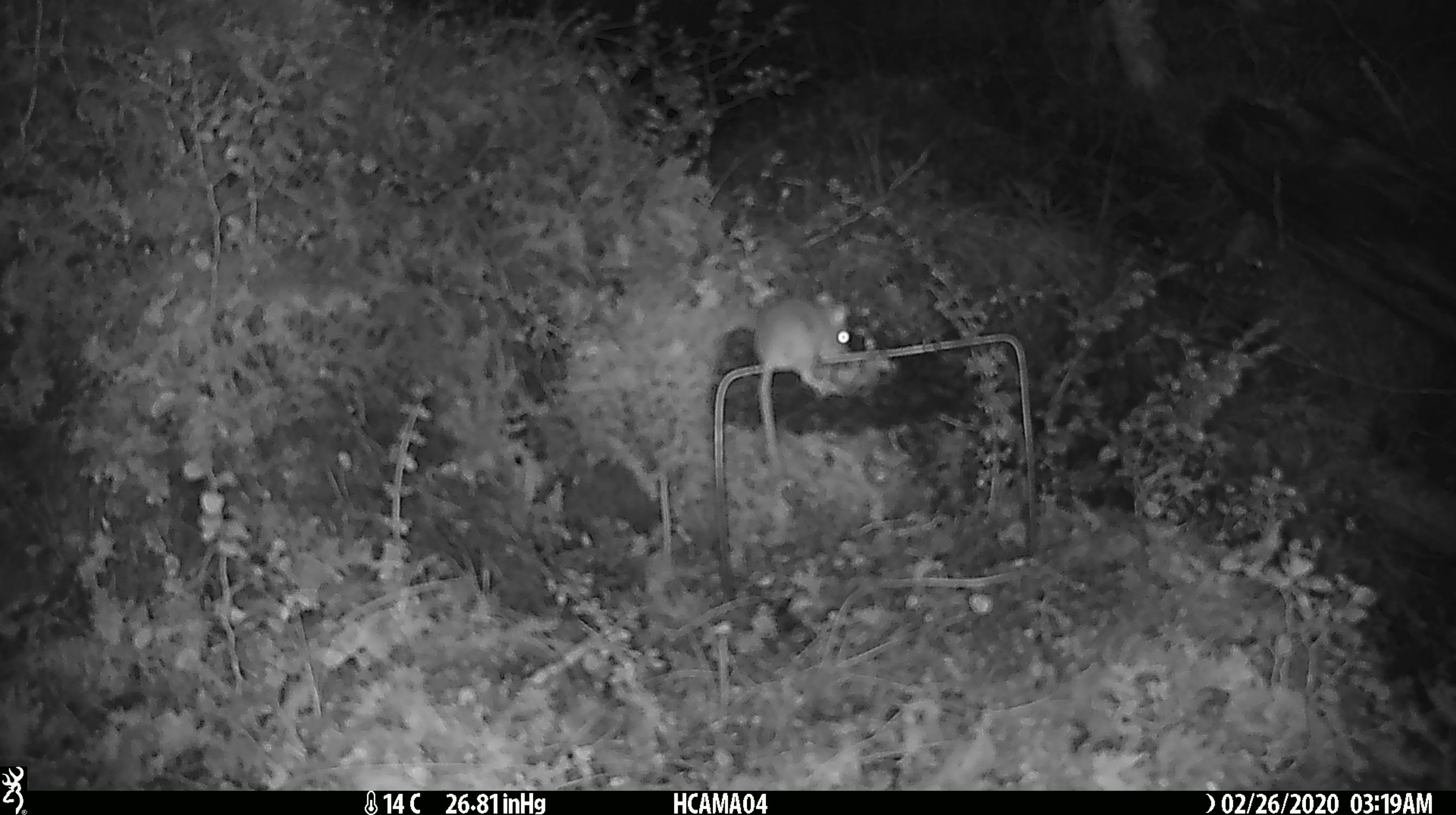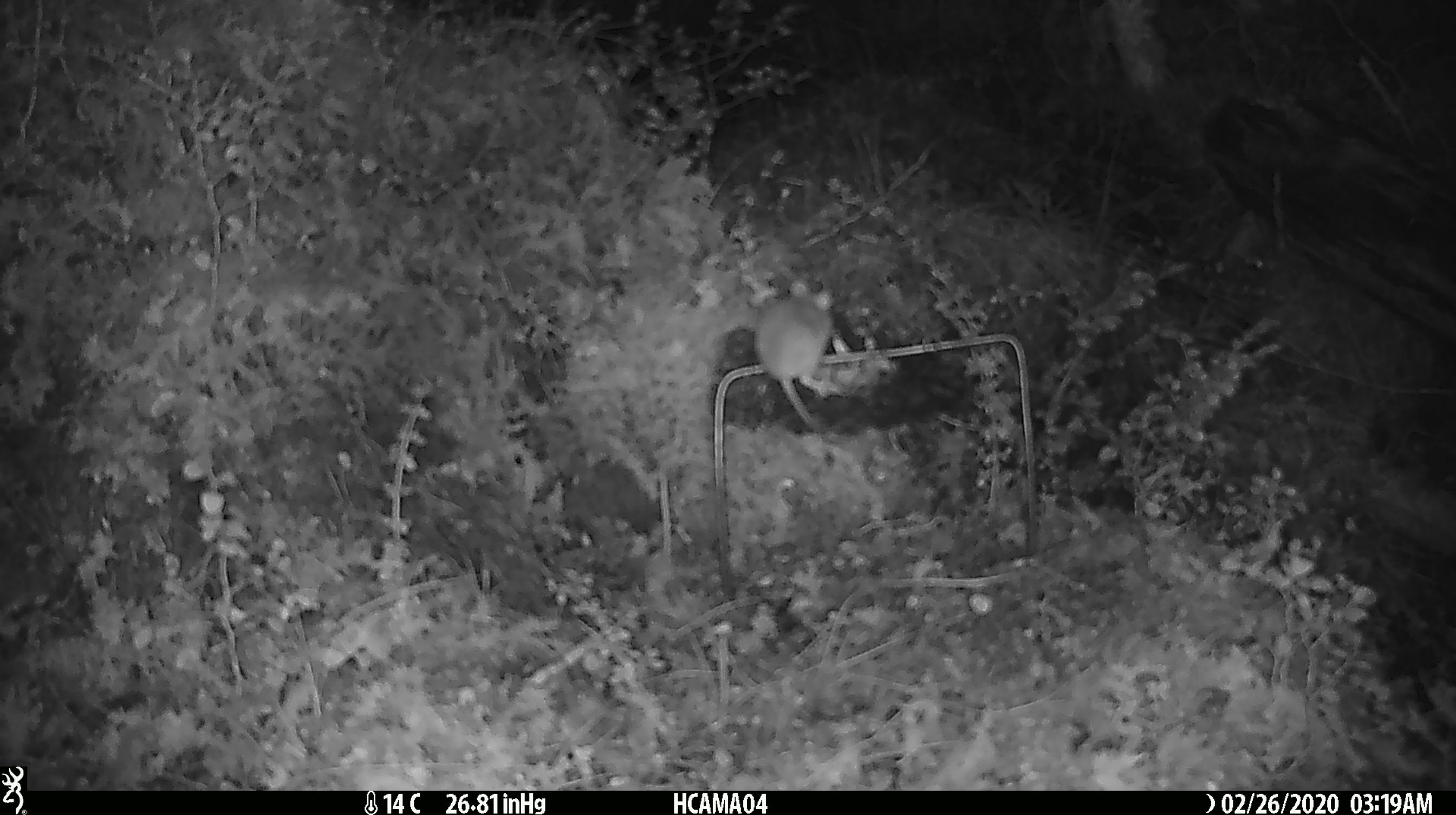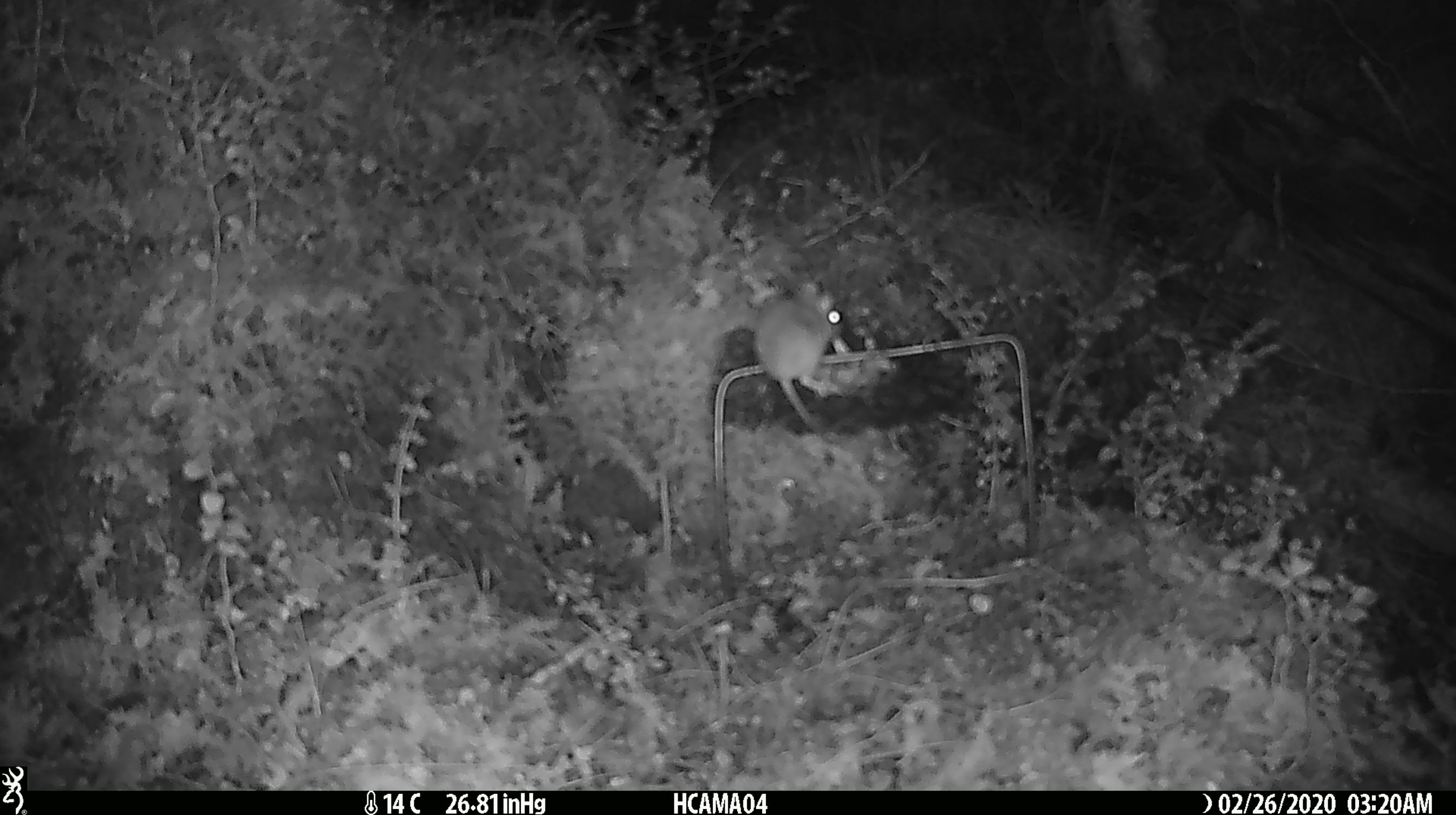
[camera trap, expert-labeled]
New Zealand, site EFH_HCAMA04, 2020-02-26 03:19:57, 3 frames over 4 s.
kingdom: Animalia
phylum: Chordata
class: Mammalia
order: Rodentia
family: Muridae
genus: Mus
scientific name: Mus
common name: mouse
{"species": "mouse (Mus)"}